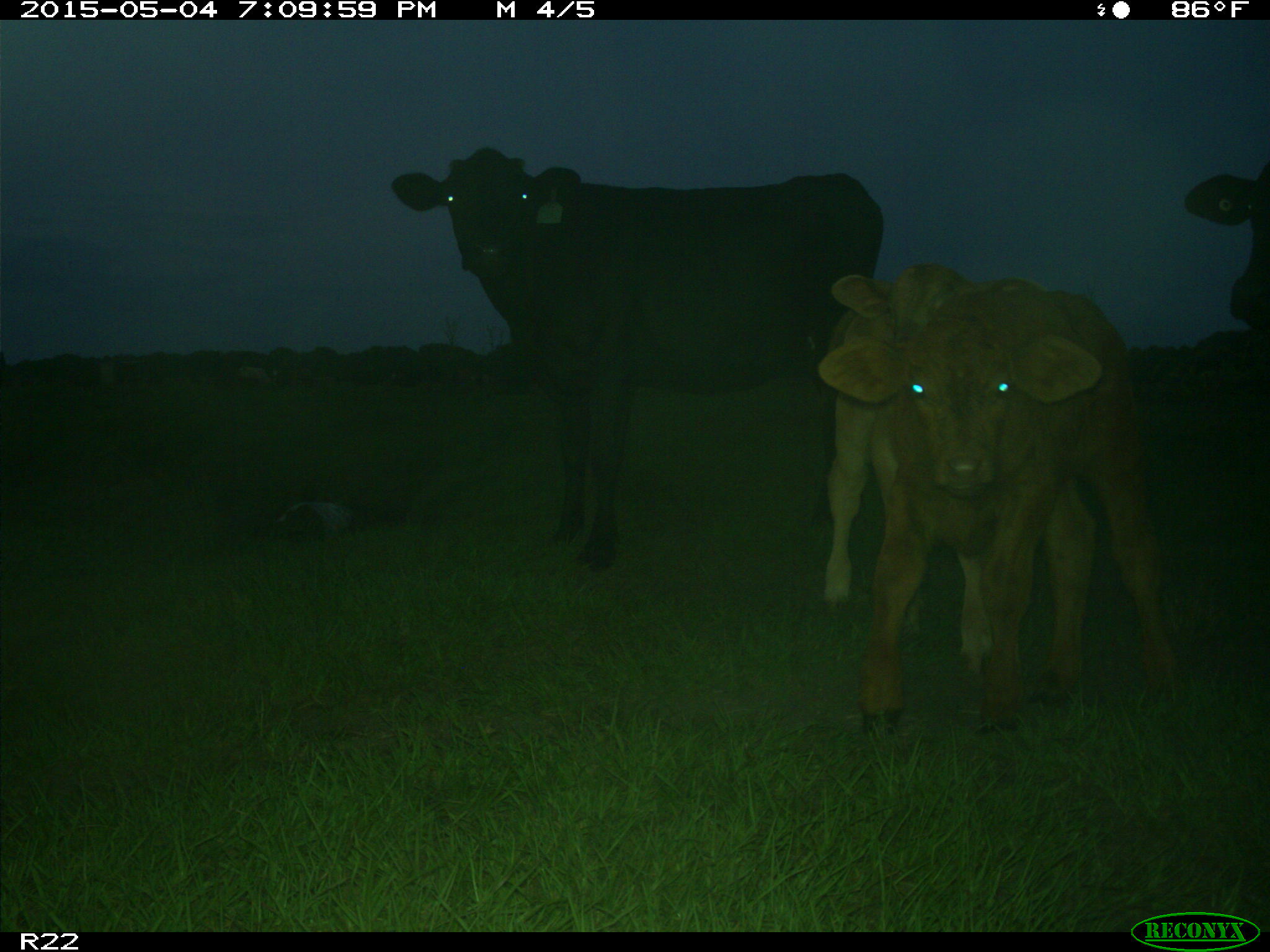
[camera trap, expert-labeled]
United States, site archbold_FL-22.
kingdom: Animalia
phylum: Chordata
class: Mammalia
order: Artiodactyla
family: Bovidae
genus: Bos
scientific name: Bos taurus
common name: domestic cow